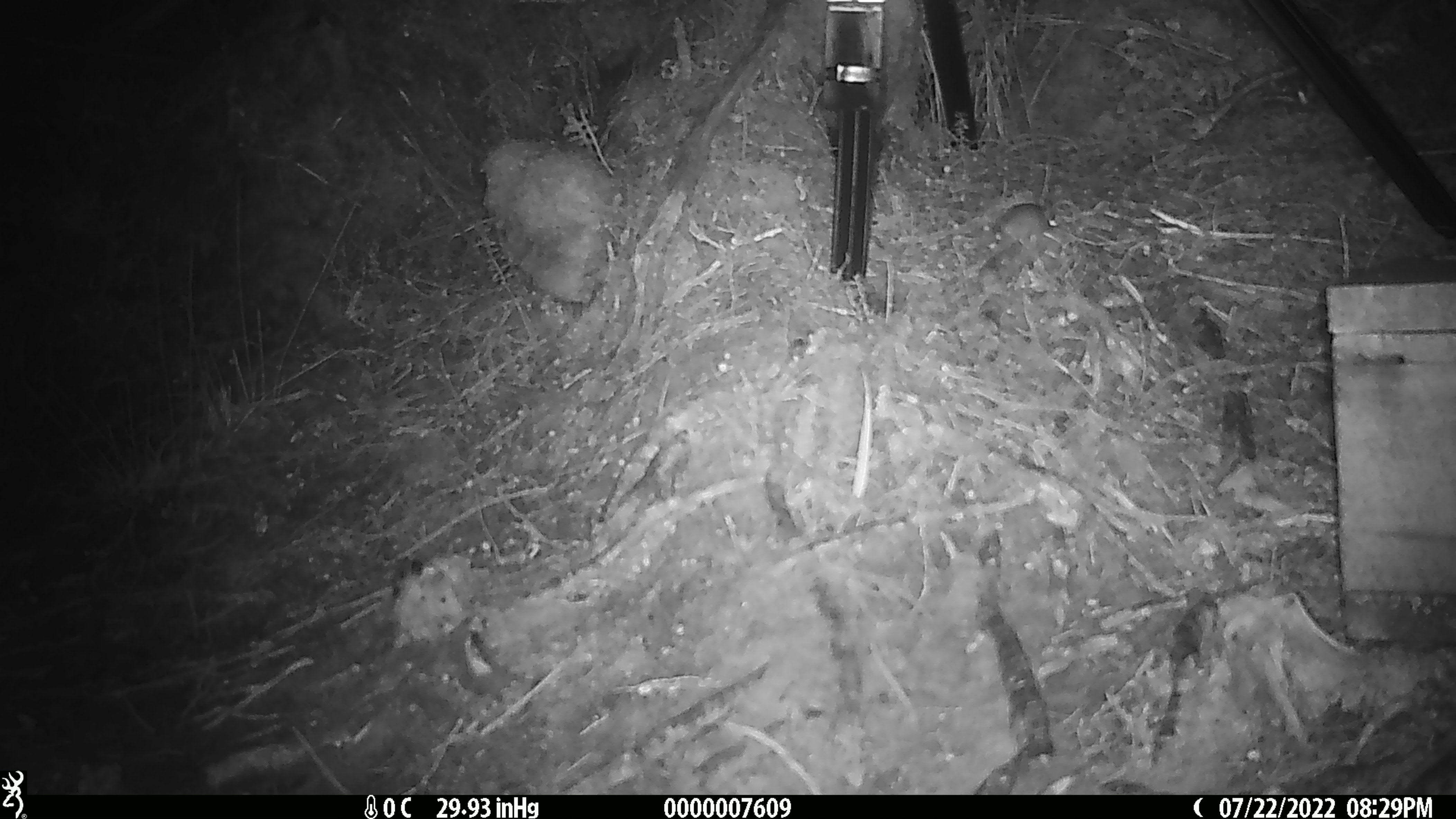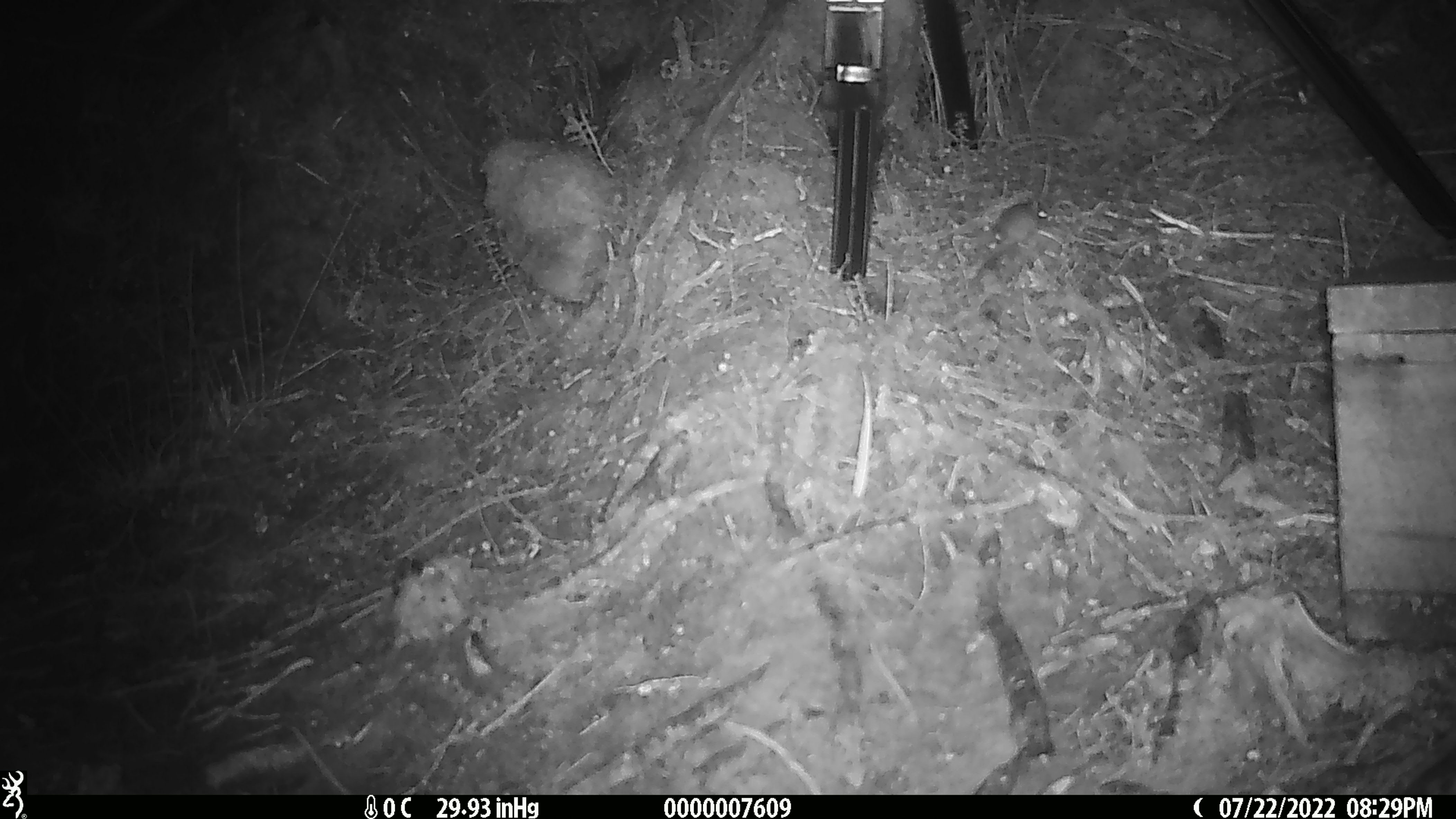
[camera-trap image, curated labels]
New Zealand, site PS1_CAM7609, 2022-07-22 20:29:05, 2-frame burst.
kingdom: Animalia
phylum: Chordata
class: Mammalia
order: Rodentia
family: Muridae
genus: Mus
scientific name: Mus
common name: mouse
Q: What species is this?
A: Mouse (Mus).